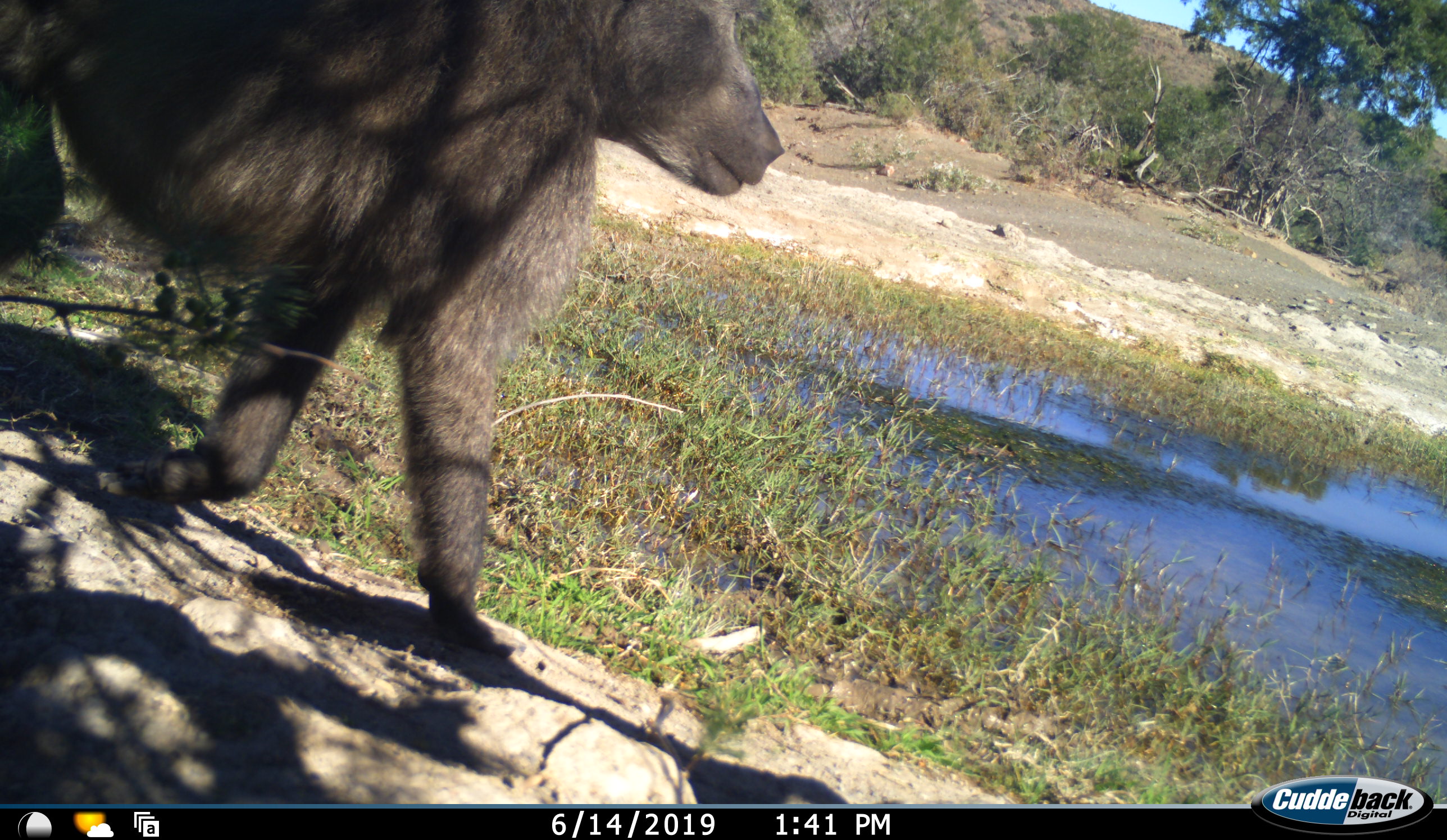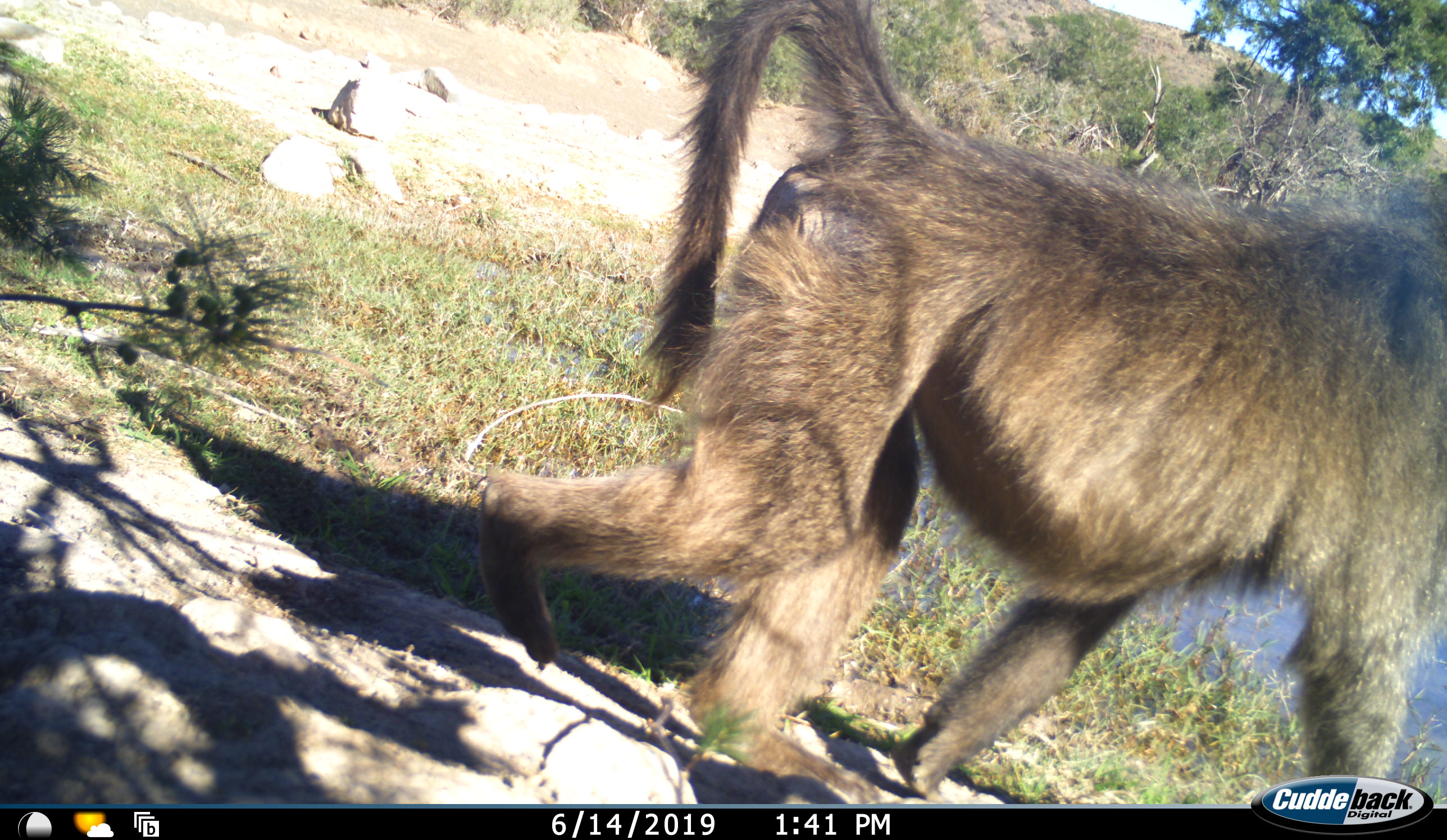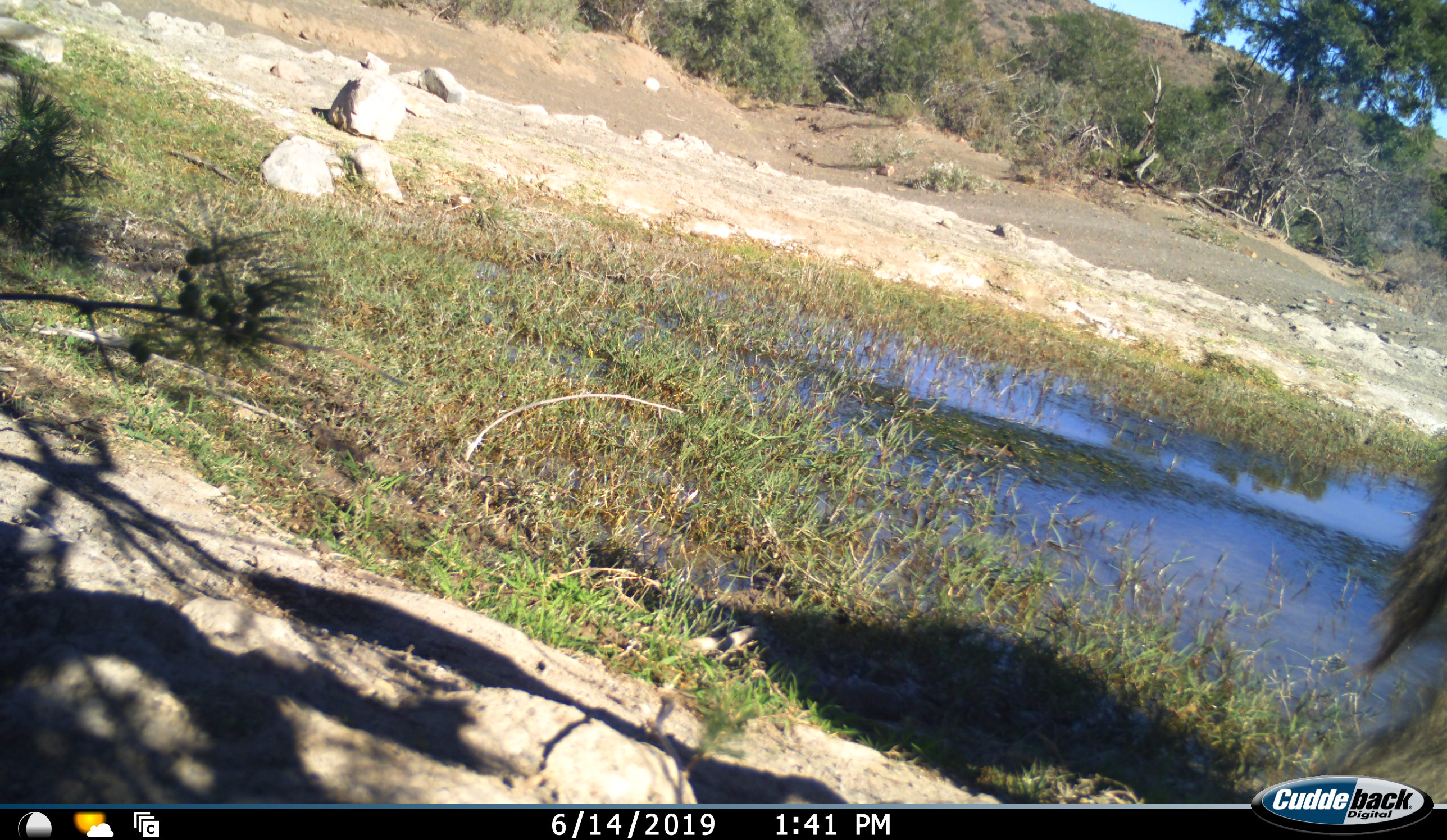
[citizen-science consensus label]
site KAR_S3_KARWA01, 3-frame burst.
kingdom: Animalia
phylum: Chordata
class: Mammalia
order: Primates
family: Cercopithecidae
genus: Papio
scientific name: Papio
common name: baboon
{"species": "baboon (Papio)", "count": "1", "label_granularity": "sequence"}